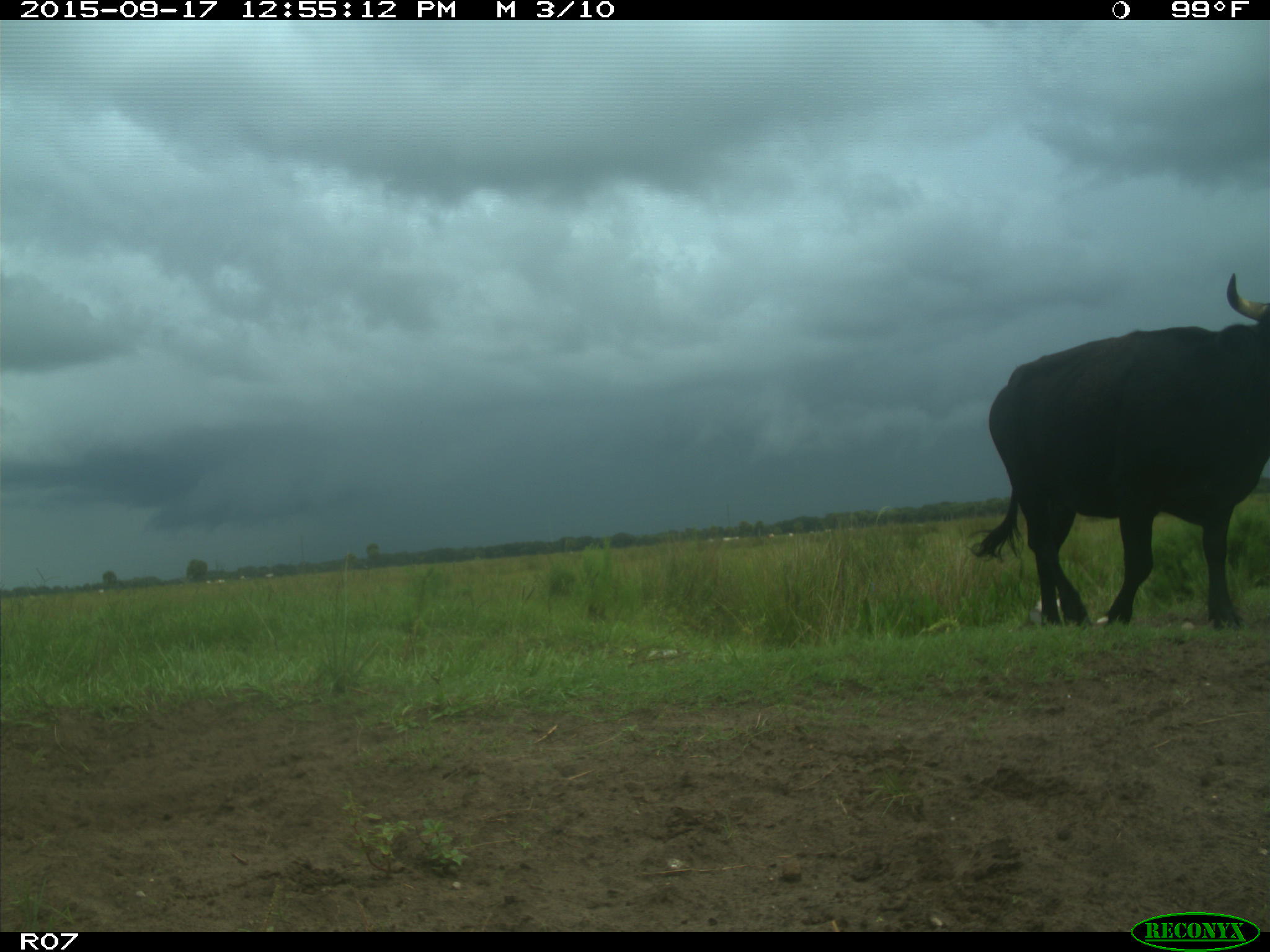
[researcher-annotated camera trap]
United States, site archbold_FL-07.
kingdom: Animalia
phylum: Chordata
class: Mammalia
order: Artiodactyla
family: Bovidae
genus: Bos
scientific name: Bos taurus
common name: domestic cow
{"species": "Bos taurus (domestic cow)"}